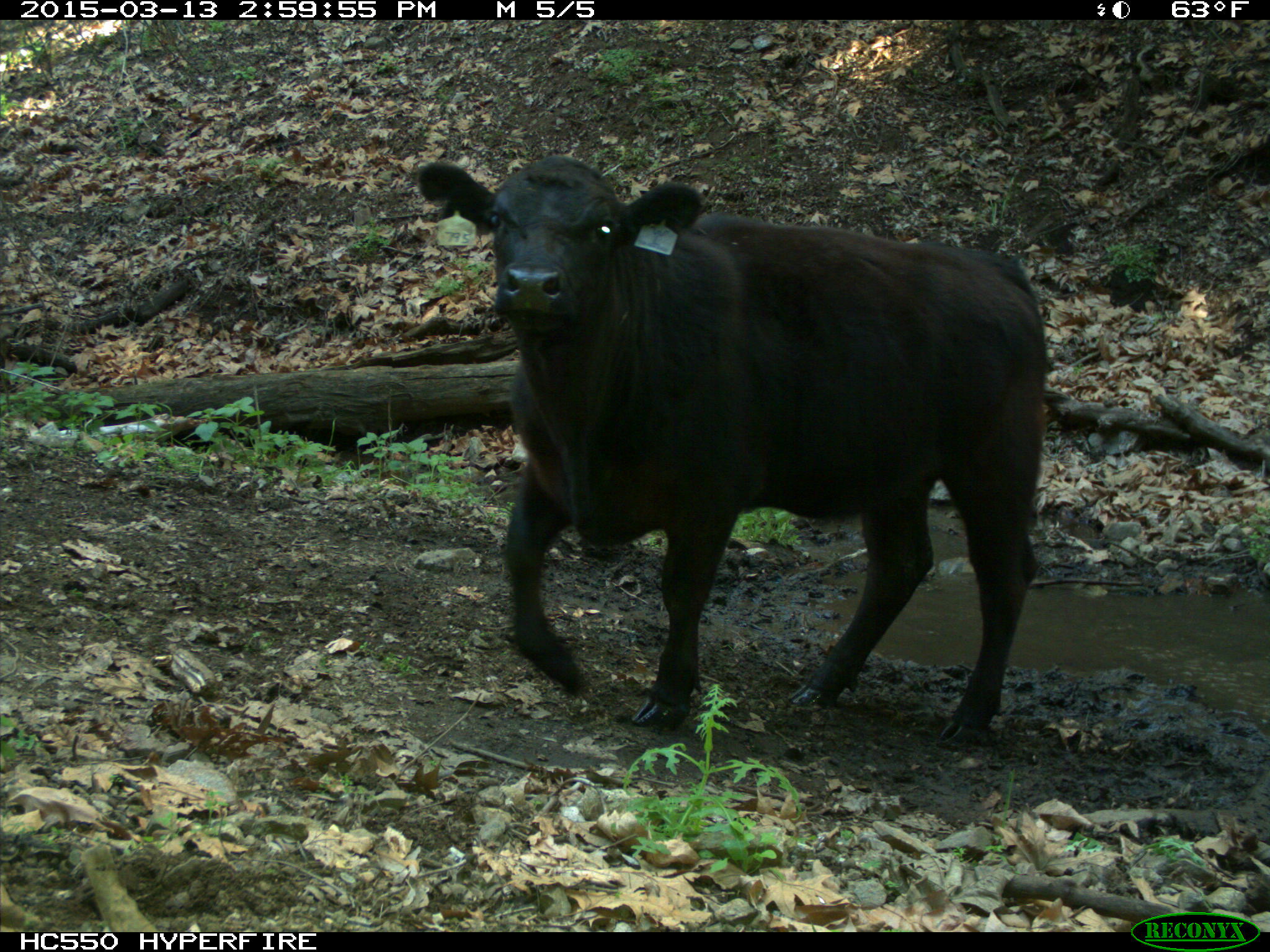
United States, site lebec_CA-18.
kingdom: Animalia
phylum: Chordata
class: Mammalia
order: Artiodactyla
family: Bovidae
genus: Bos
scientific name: Bos taurus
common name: domestic cow